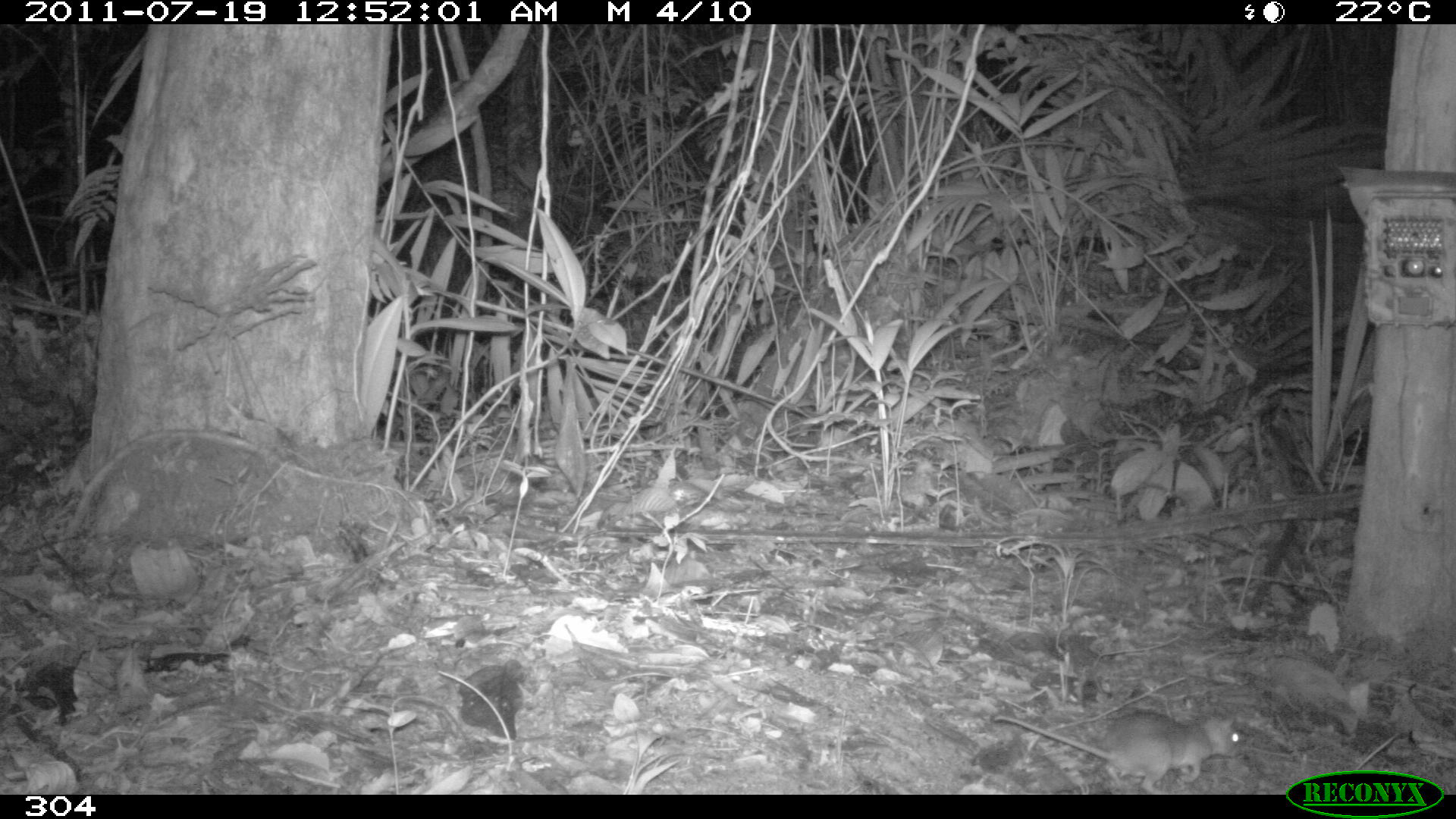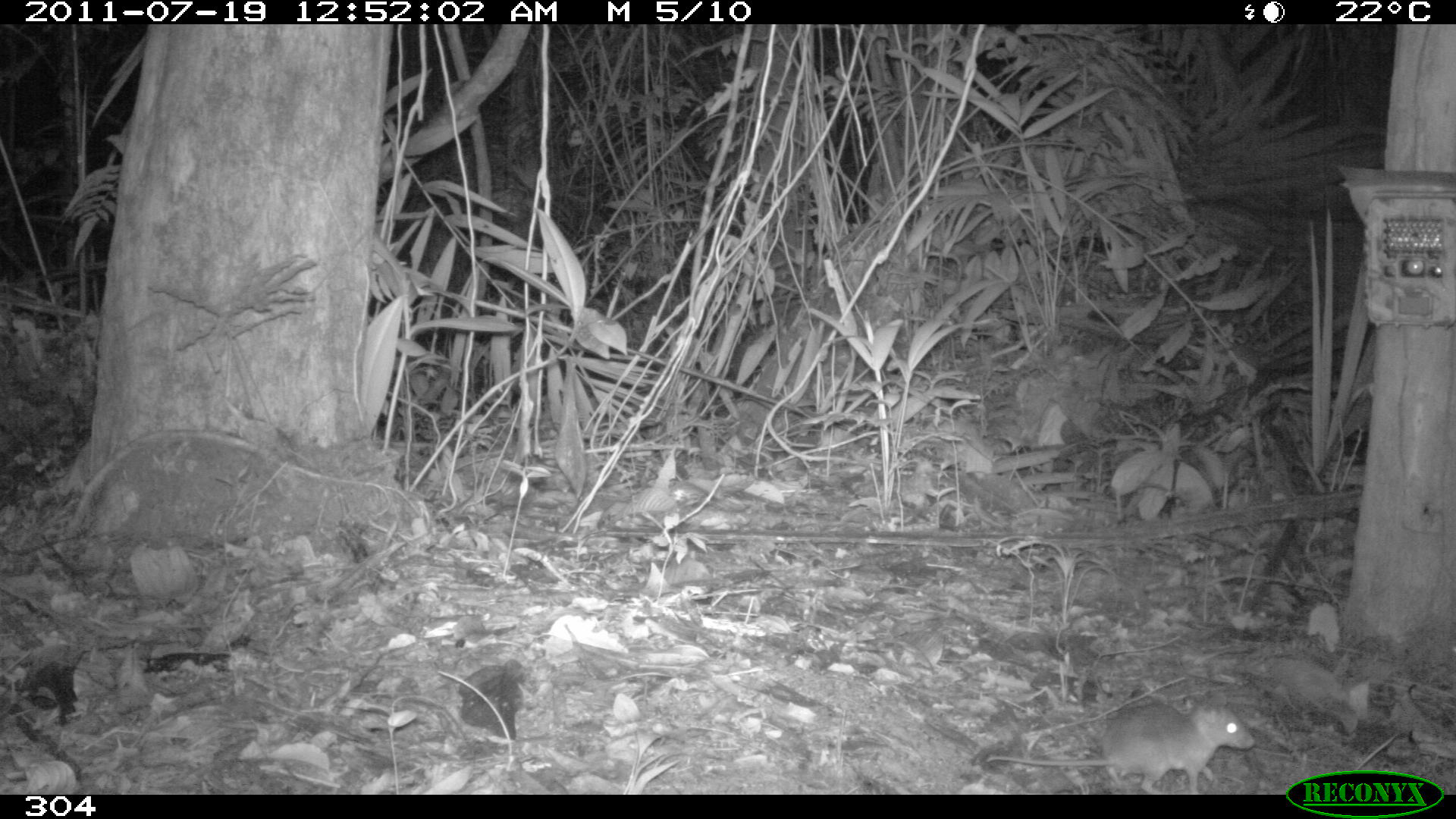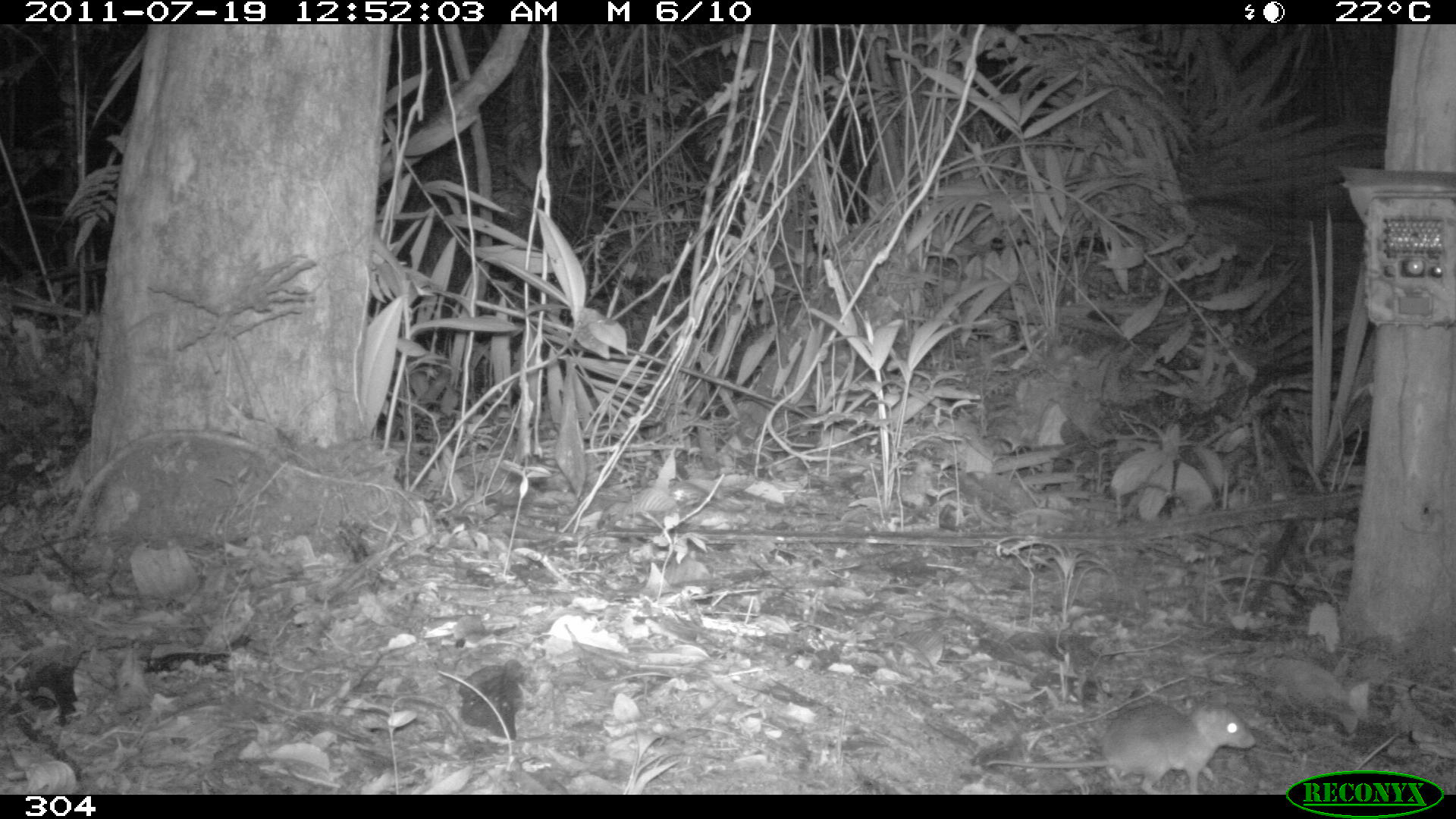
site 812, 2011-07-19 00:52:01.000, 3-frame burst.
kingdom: Animalia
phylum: Chordata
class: Mammalia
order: Rodentia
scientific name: Rodentia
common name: rodents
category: unknown rodent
Unknown rodent (rodents) (Rodentia).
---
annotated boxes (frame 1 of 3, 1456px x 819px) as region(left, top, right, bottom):
unknown rodent: region(991, 708, 1245, 793)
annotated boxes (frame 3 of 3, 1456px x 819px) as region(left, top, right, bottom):
unknown rodent: region(983, 687, 1255, 793)